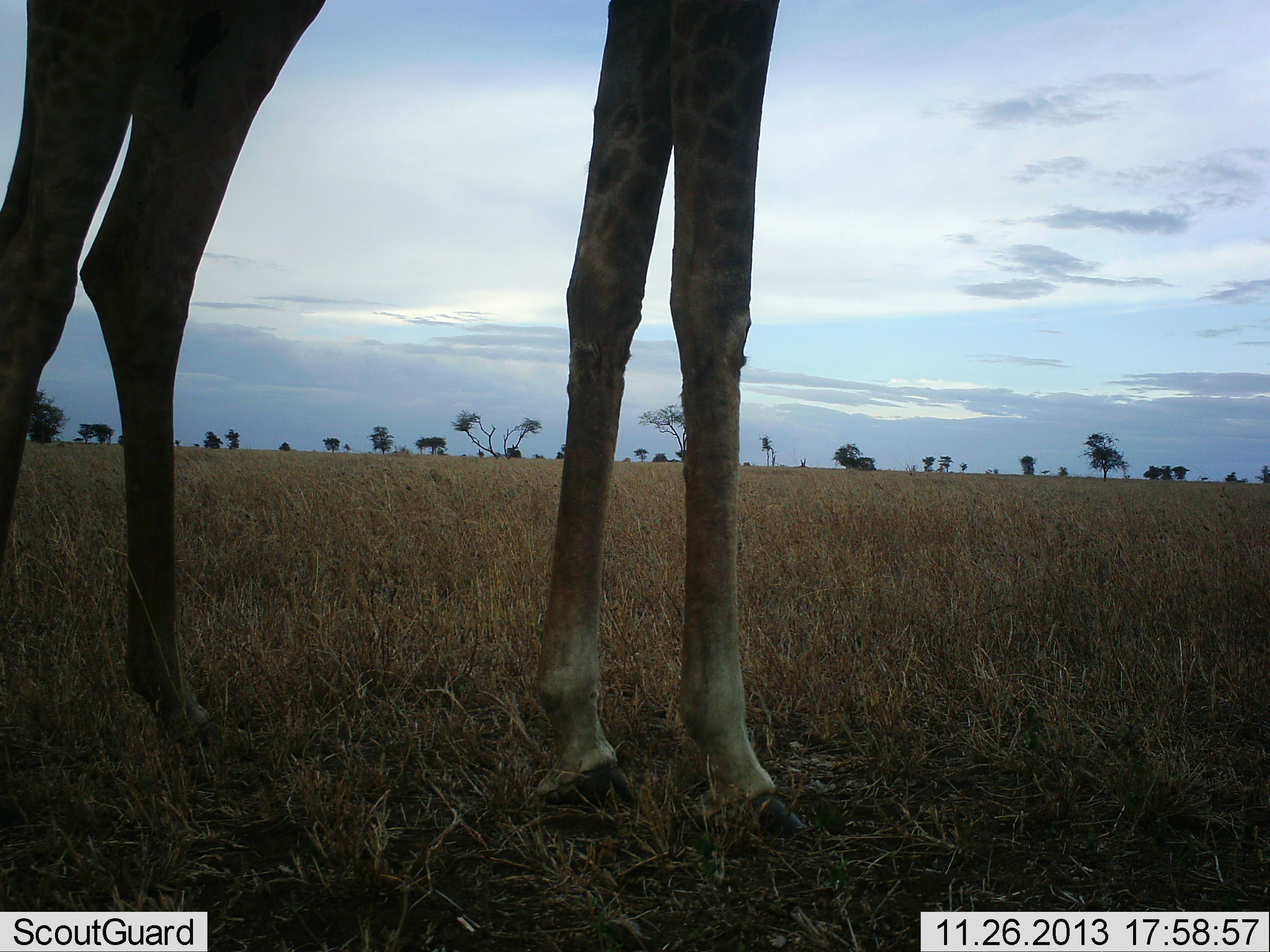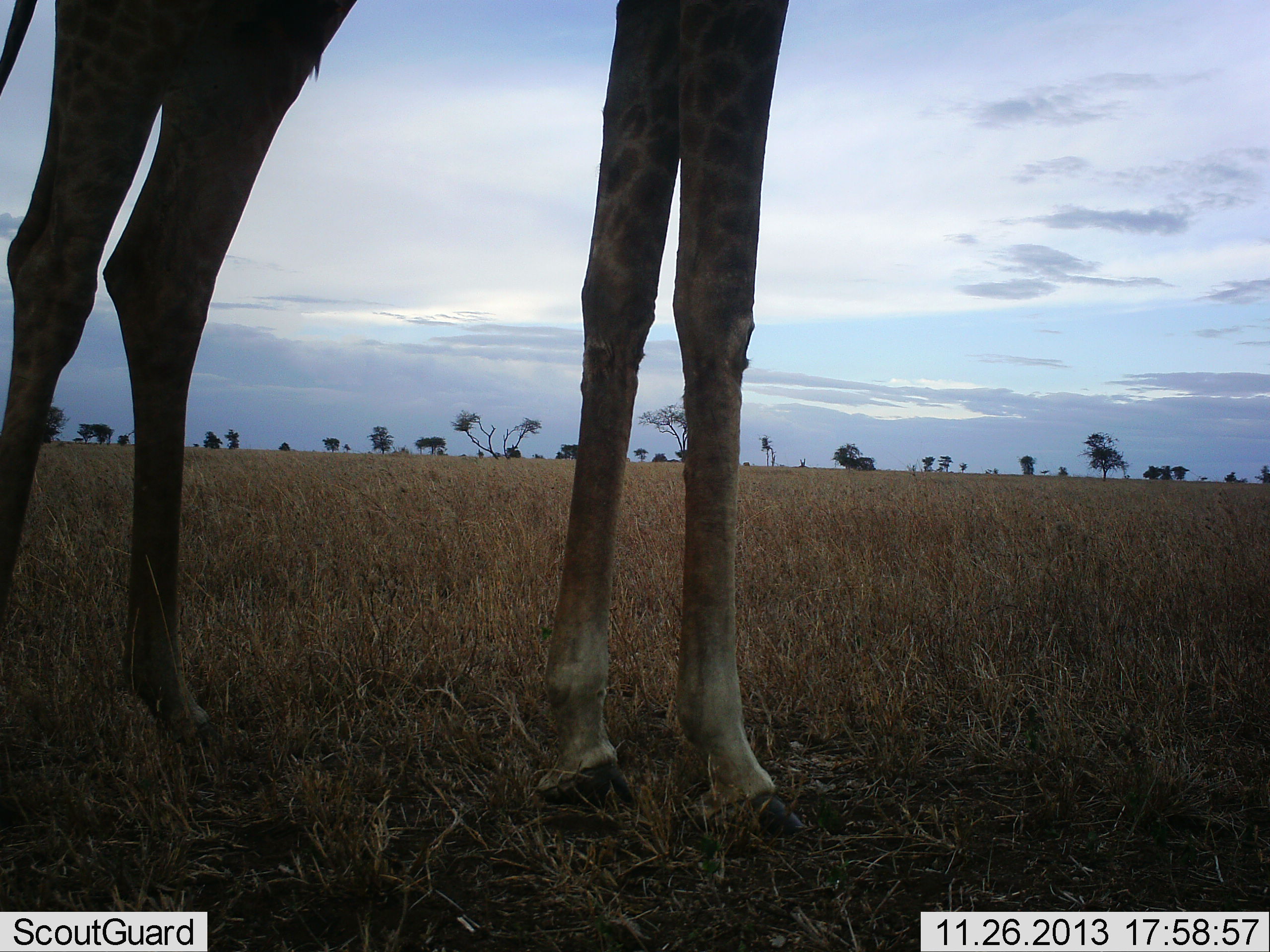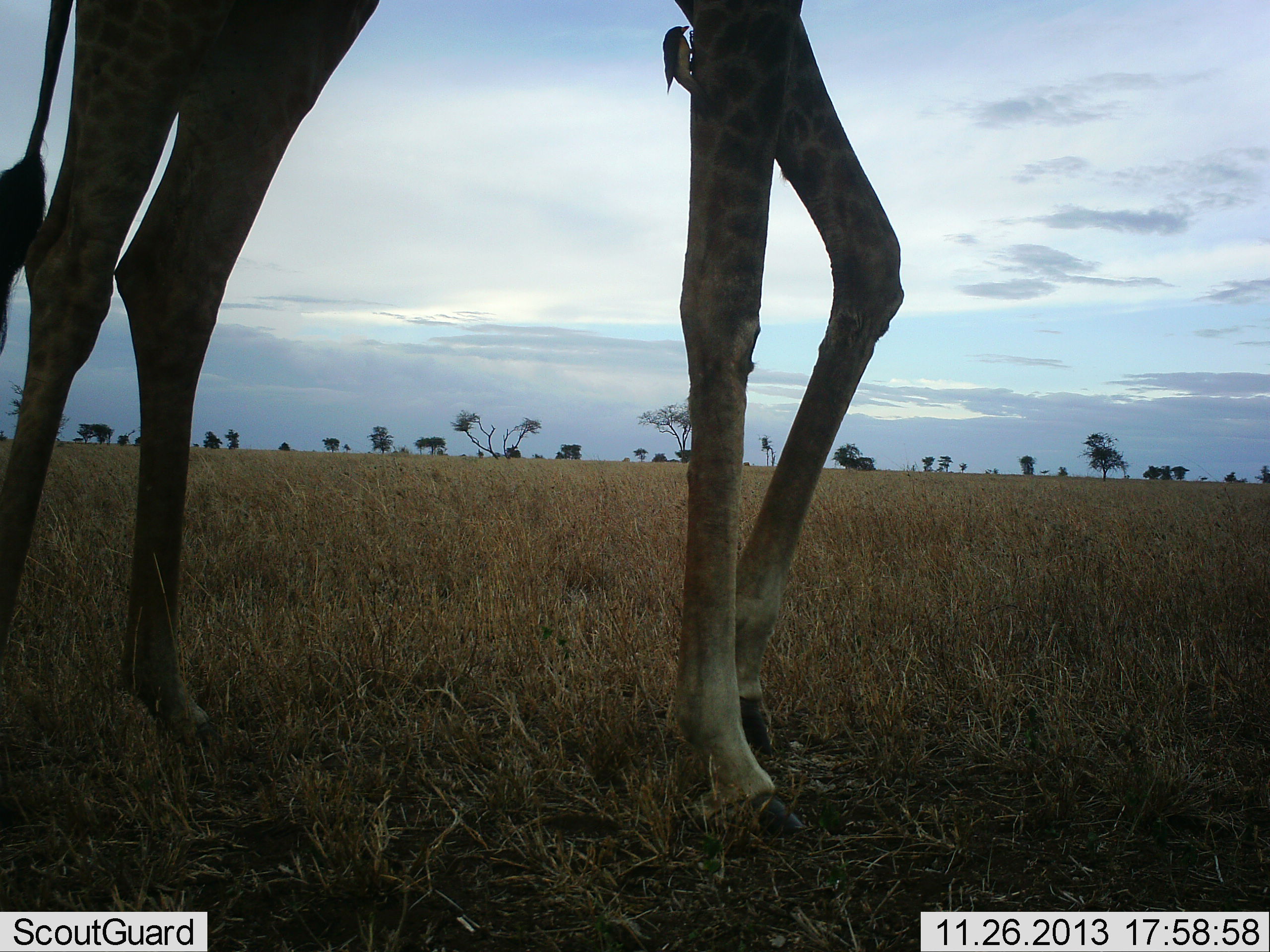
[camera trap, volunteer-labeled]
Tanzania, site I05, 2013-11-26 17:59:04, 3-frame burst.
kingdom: Animalia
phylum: Chordata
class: Mammalia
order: Artiodactyla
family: Giraffidae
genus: Giraffa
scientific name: Giraffa camelopardalis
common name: giraffe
Giraffe (Giraffa camelopardalis), count 1. Behavior (volunteer vote fractions): standing 75%, resting 0%, moving 33%, interacting 0%. Young present (vote fraction): 0%. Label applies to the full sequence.